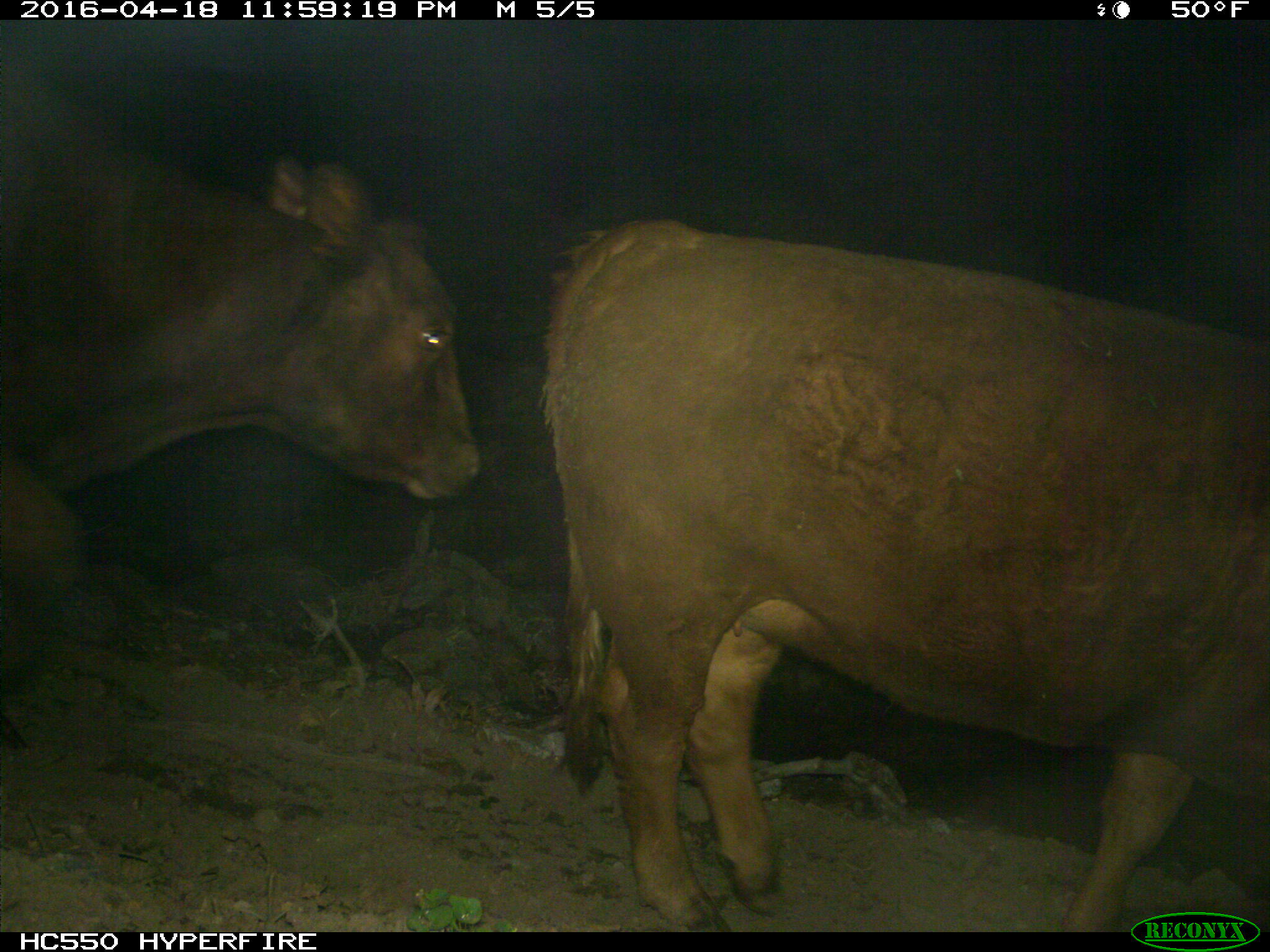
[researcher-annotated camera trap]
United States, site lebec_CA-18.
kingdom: Animalia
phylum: Chordata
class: Mammalia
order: Artiodactyla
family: Bovidae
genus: Bos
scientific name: Bos taurus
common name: domestic cow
Bos taurus (domestic cow).